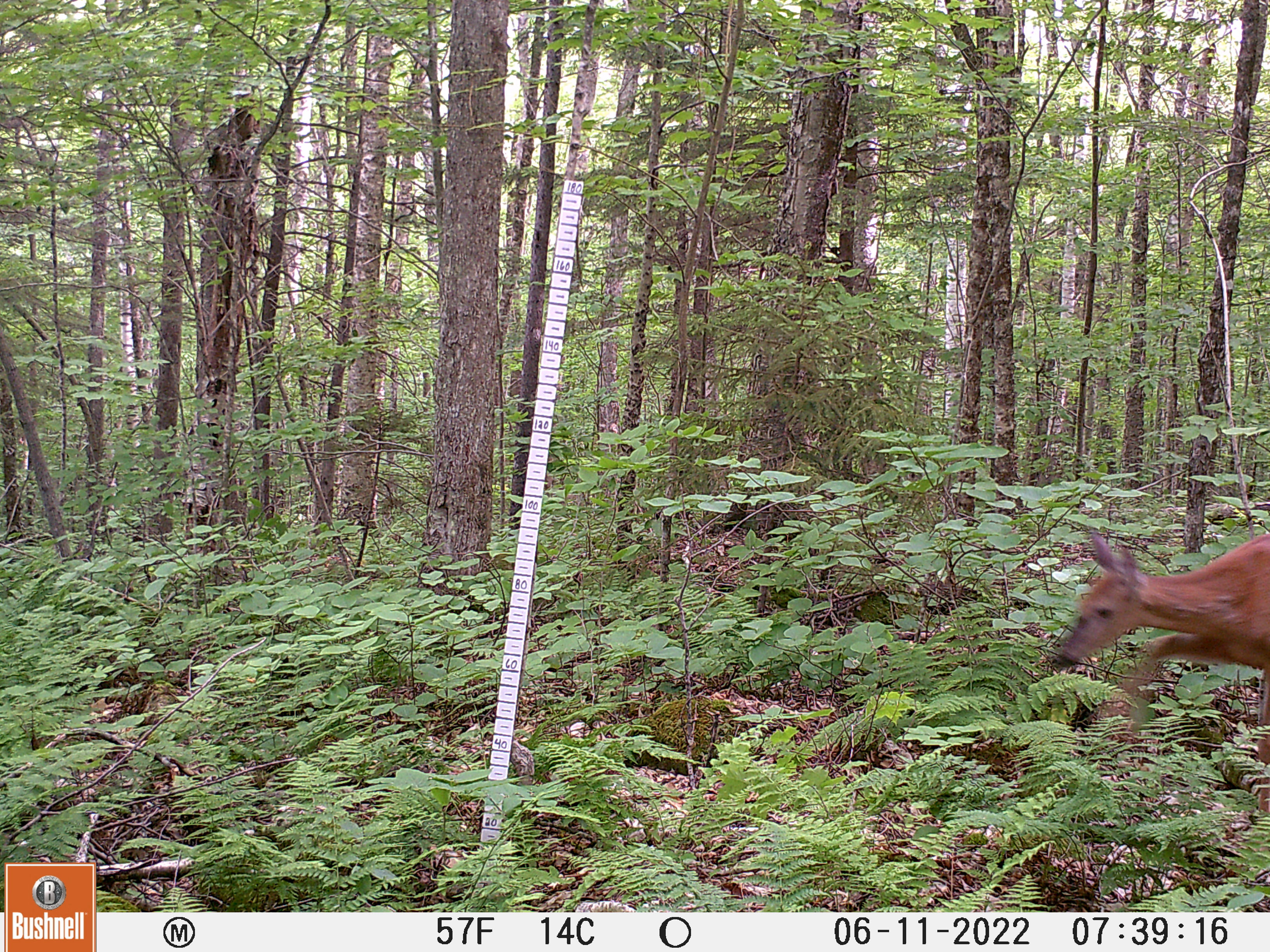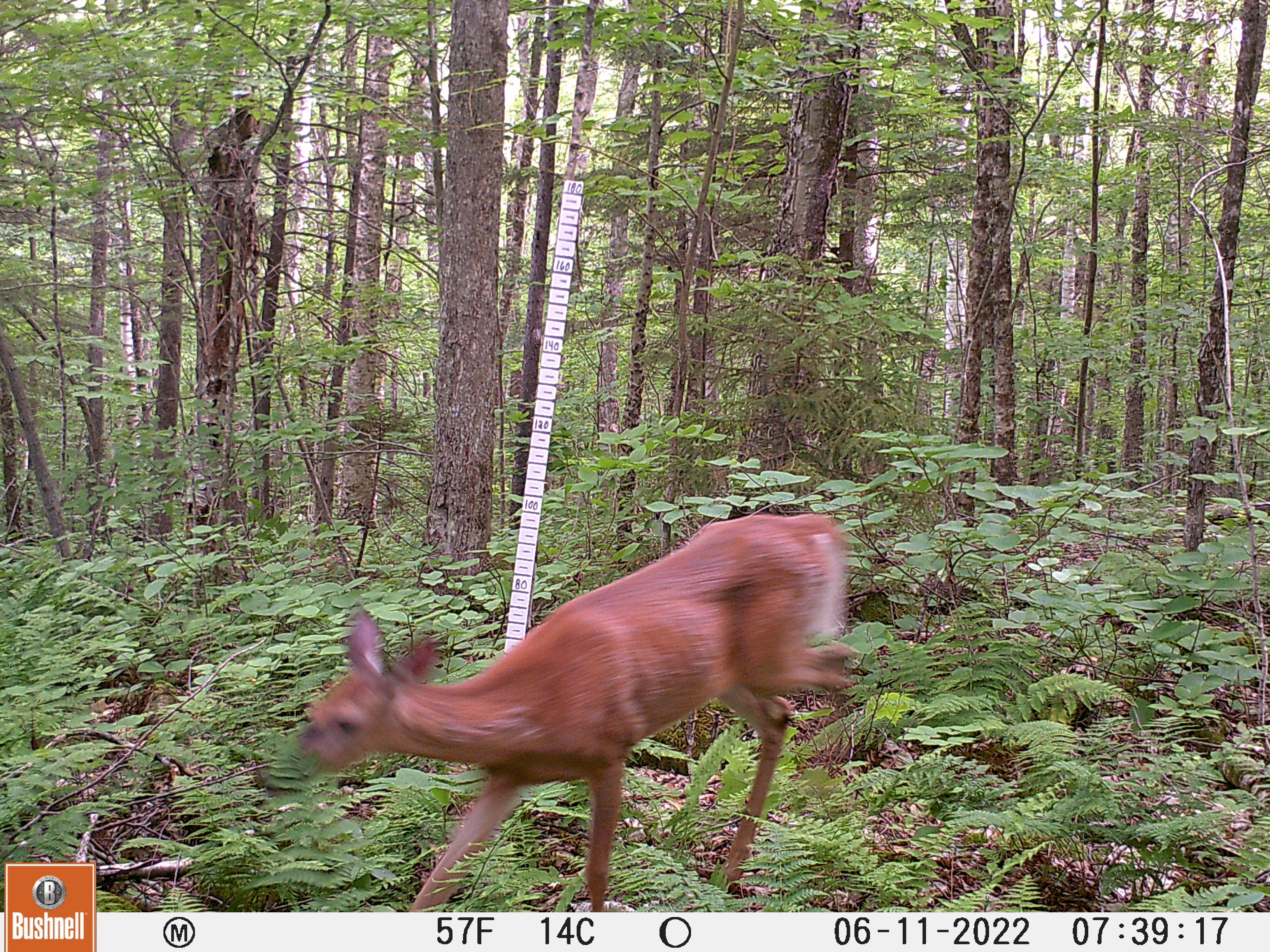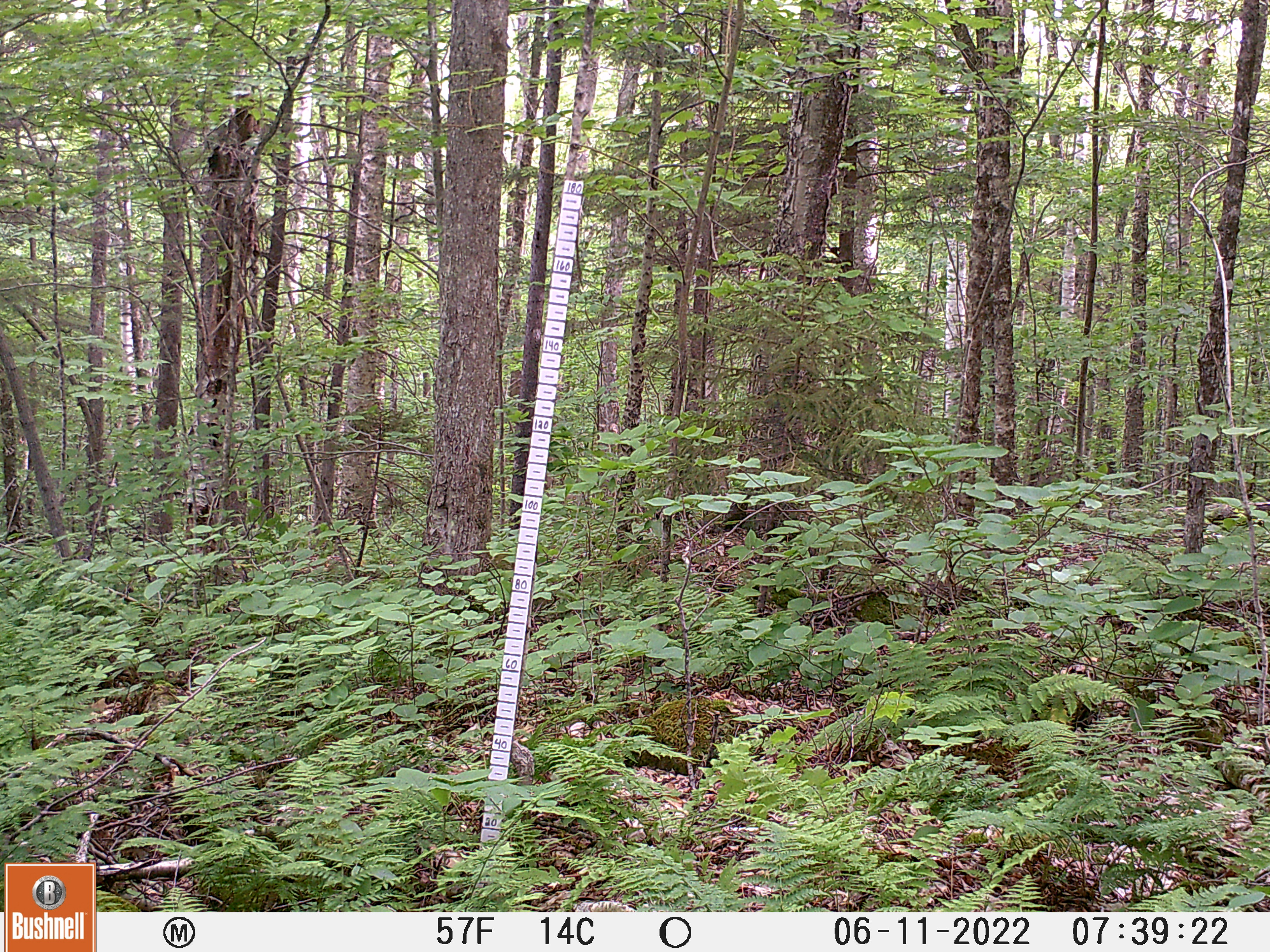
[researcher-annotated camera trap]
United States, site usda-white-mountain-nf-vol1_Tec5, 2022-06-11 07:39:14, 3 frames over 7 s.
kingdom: Animalia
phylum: Chordata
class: Mammalia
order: Artiodactyla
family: Cervidae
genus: Odocoileus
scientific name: Odocoileus virginianus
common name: white-tailed deer